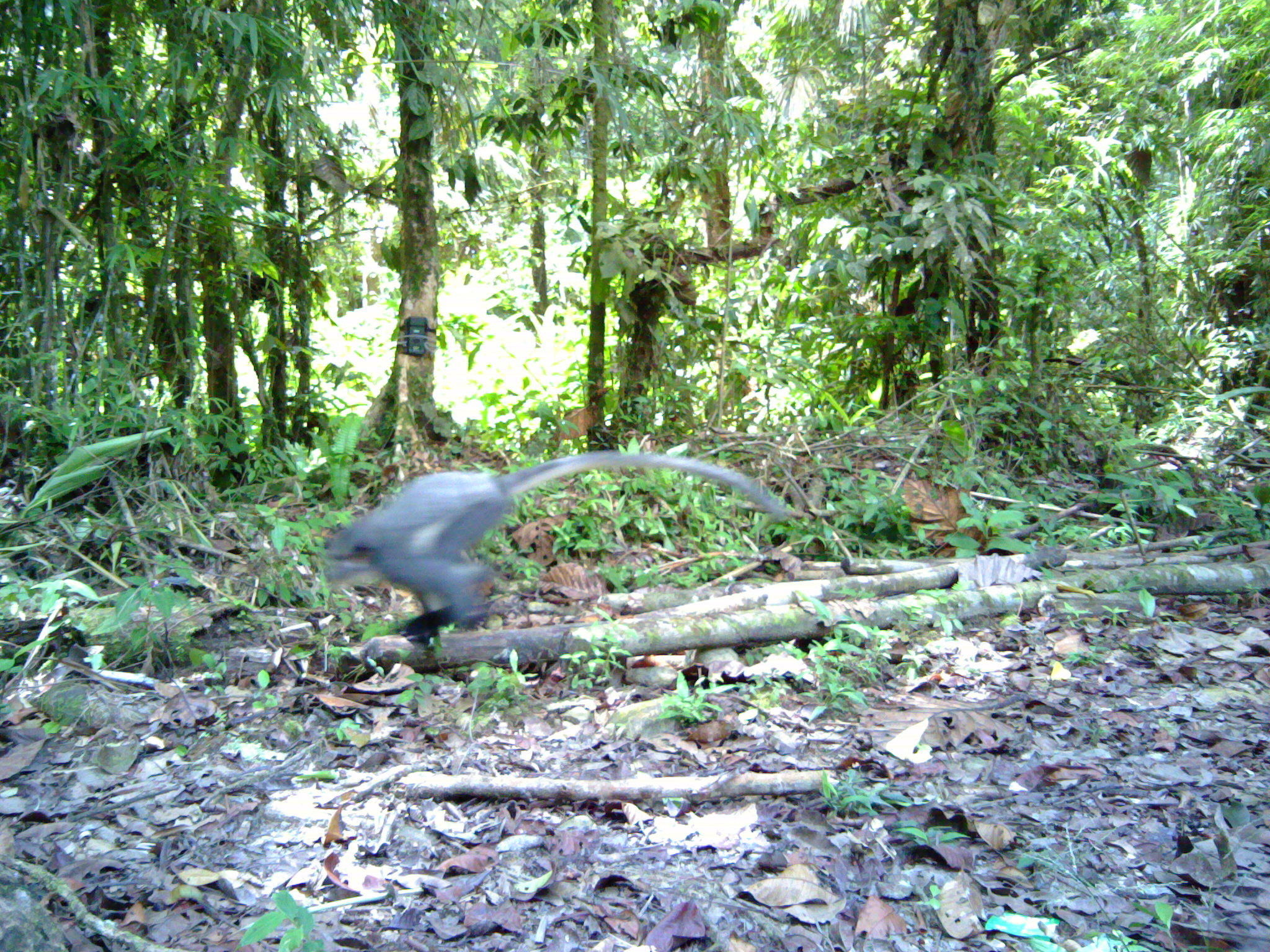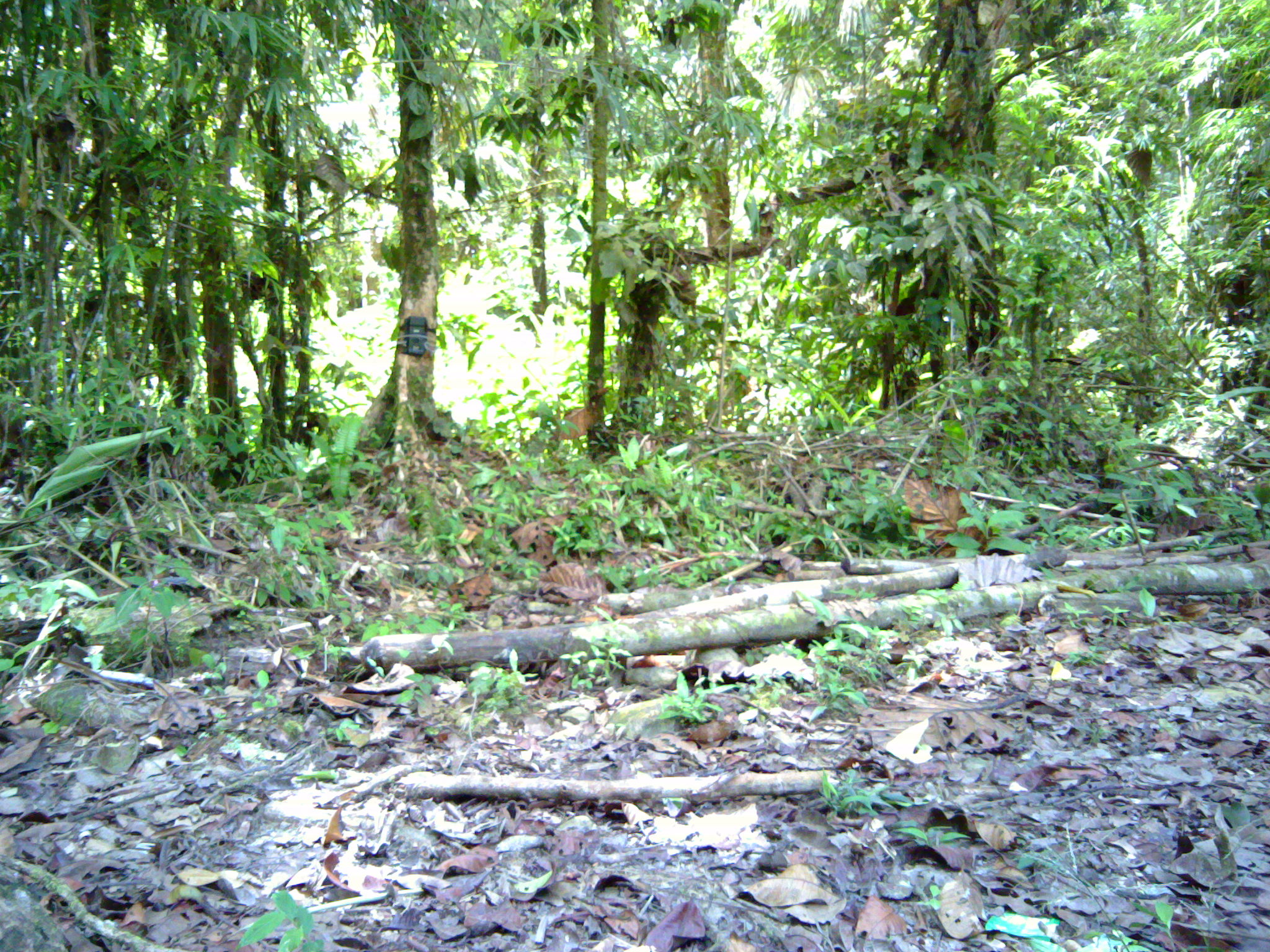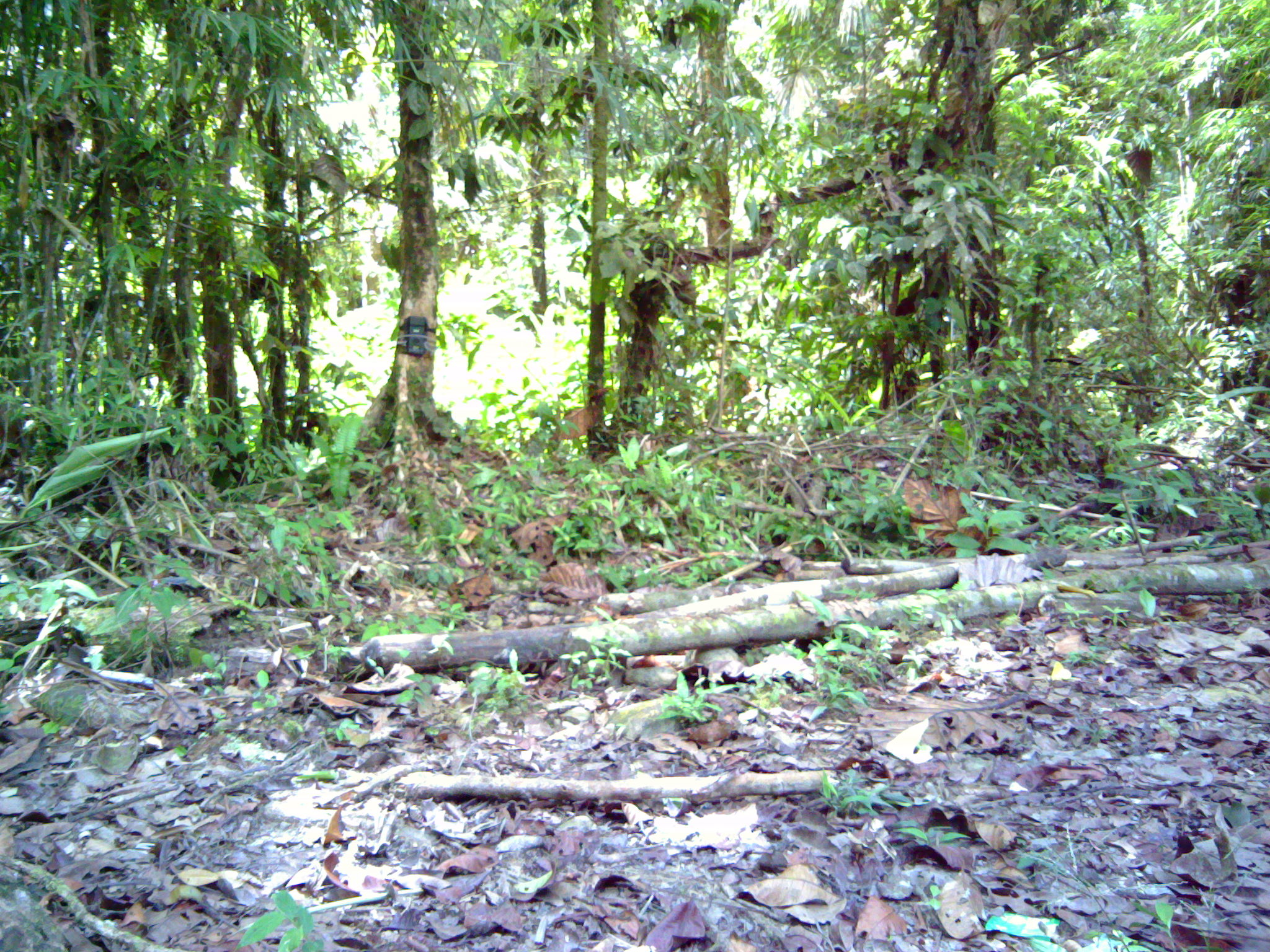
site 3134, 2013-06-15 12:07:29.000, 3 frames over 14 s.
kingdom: Animalia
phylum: Chordata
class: Mammalia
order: Primates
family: Cercopithecidae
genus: Presbytis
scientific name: Presbytis thomasi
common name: thomas’s langur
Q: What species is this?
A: Presbytis thomasi (thomas’s langur).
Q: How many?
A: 1.